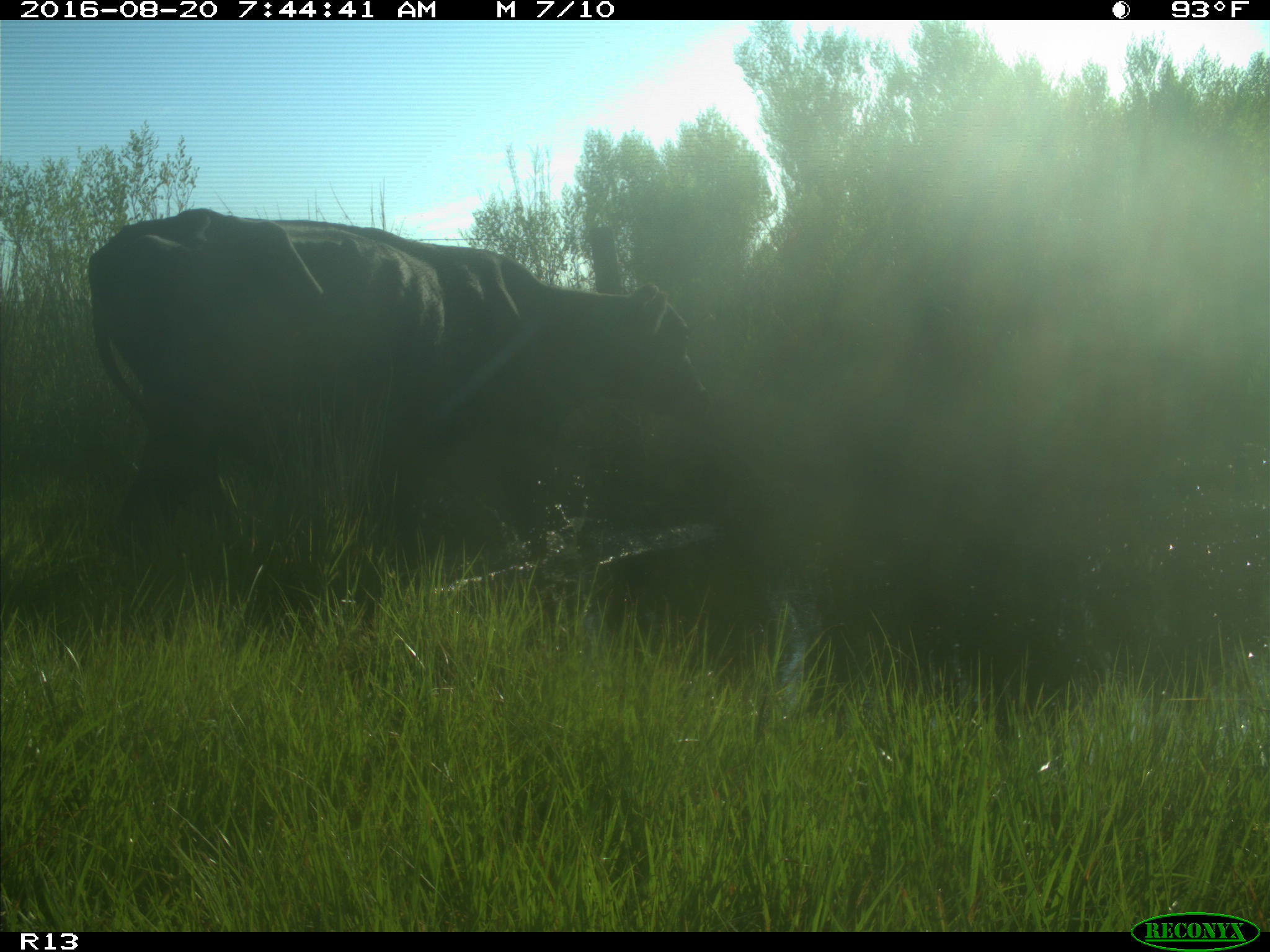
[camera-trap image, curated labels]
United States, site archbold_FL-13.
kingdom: Animalia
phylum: Chordata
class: Mammalia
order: Artiodactyla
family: Bovidae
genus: Bos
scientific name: Bos taurus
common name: domestic cow